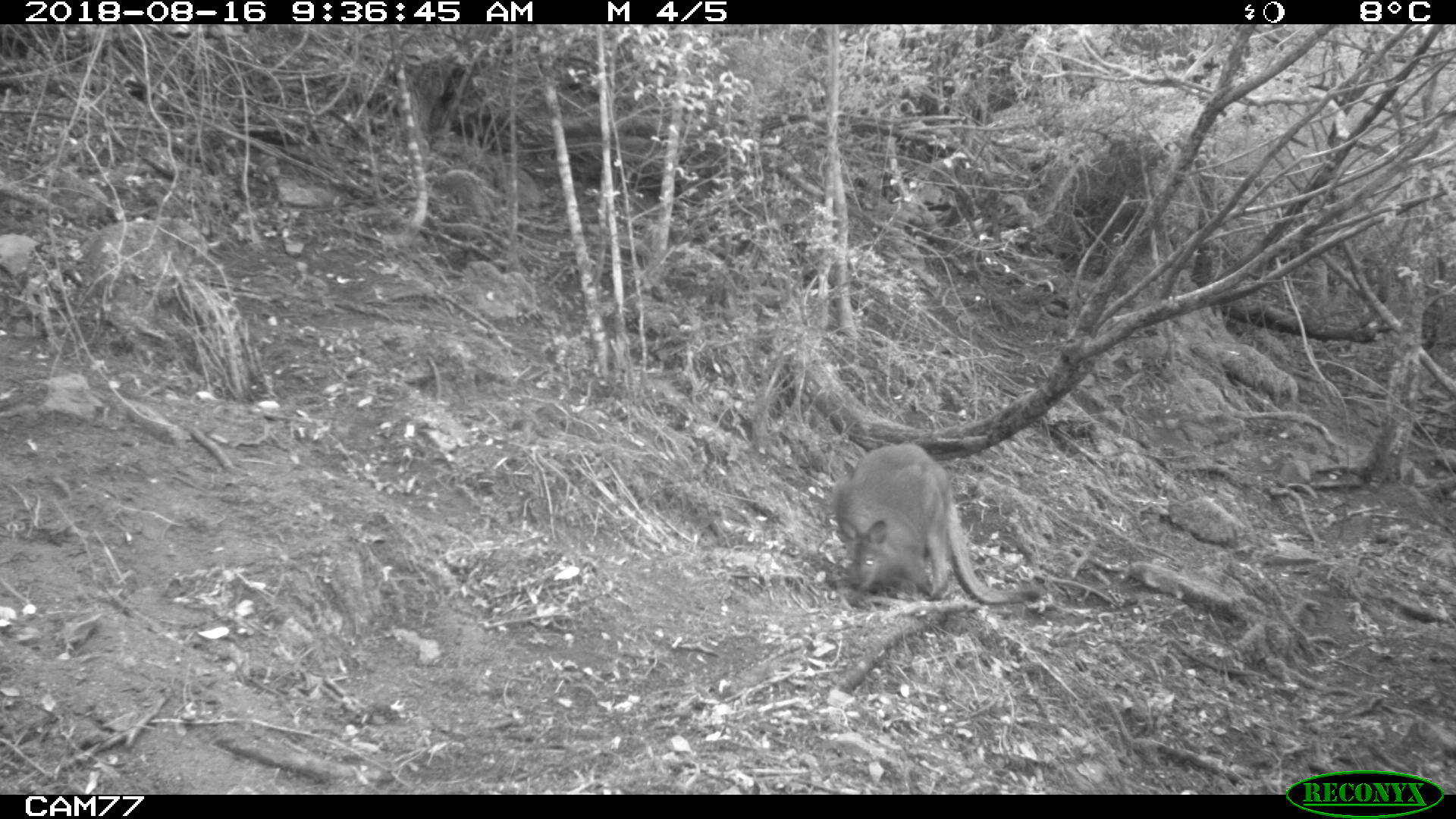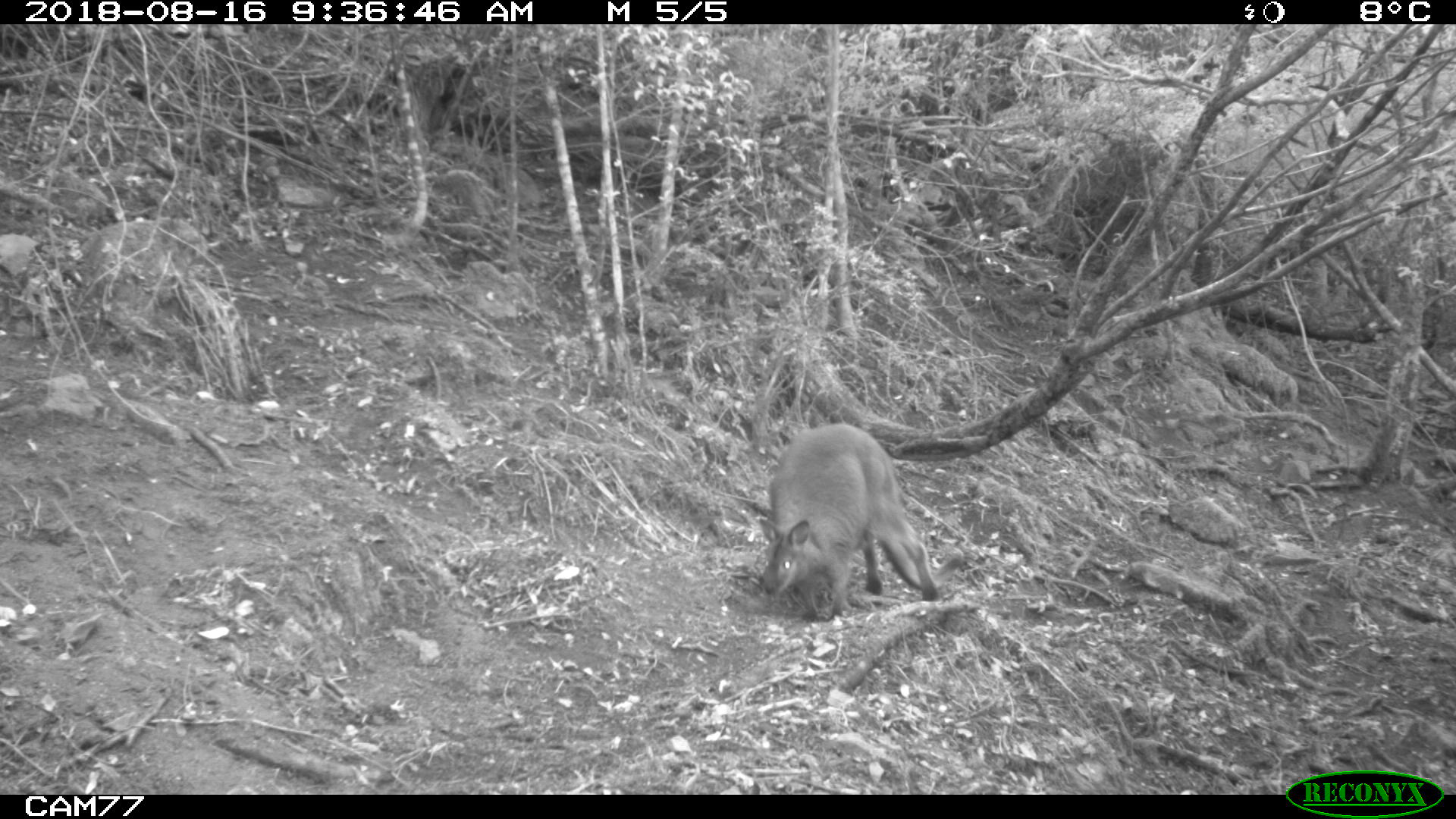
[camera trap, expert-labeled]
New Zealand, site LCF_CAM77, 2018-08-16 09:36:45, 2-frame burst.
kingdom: Animalia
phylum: Chordata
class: Mammalia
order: Diprotodontia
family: Macropodidae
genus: Notamacropus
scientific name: Notamacropus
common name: wallaby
Wallaby (Notamacropus).